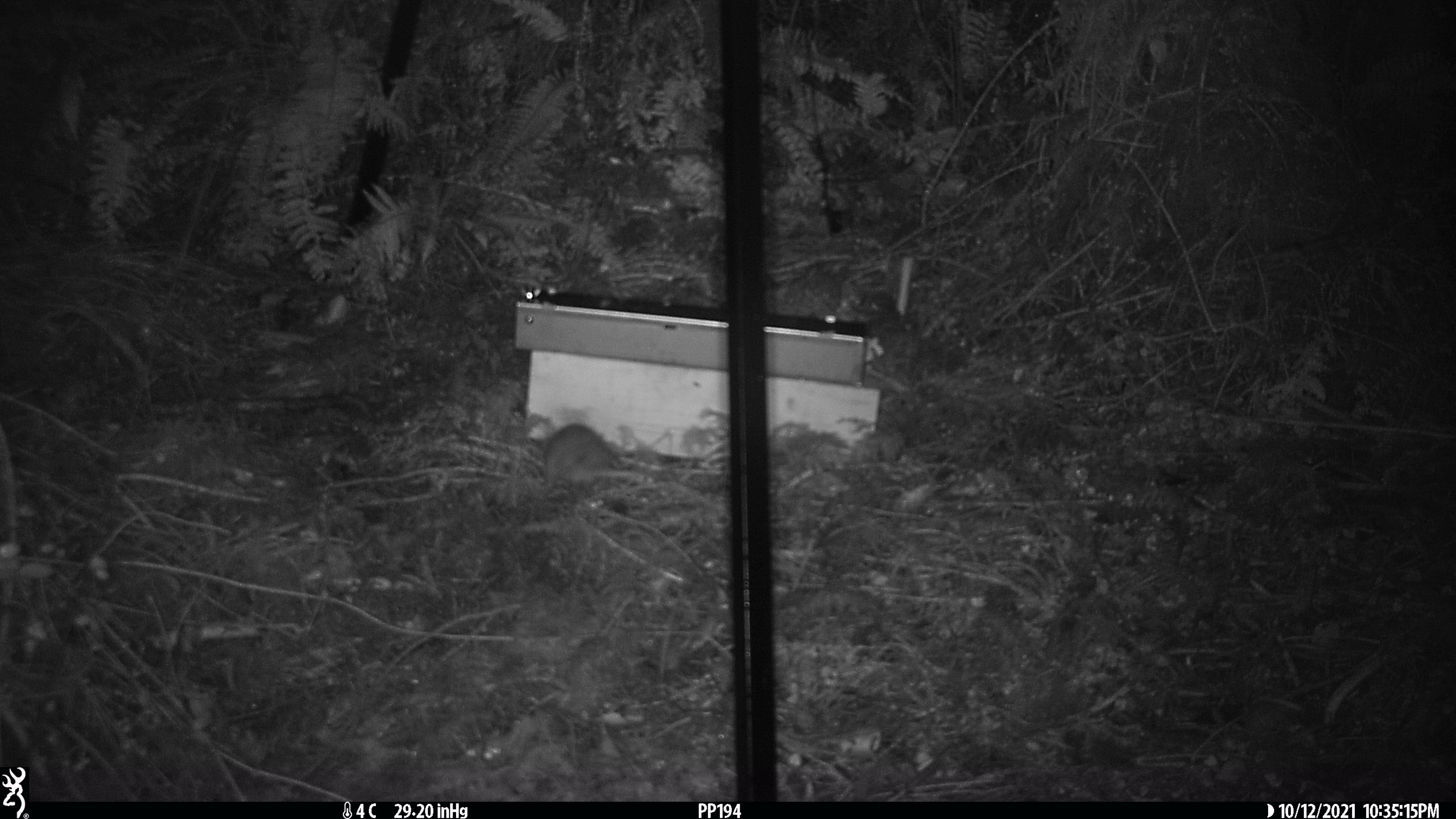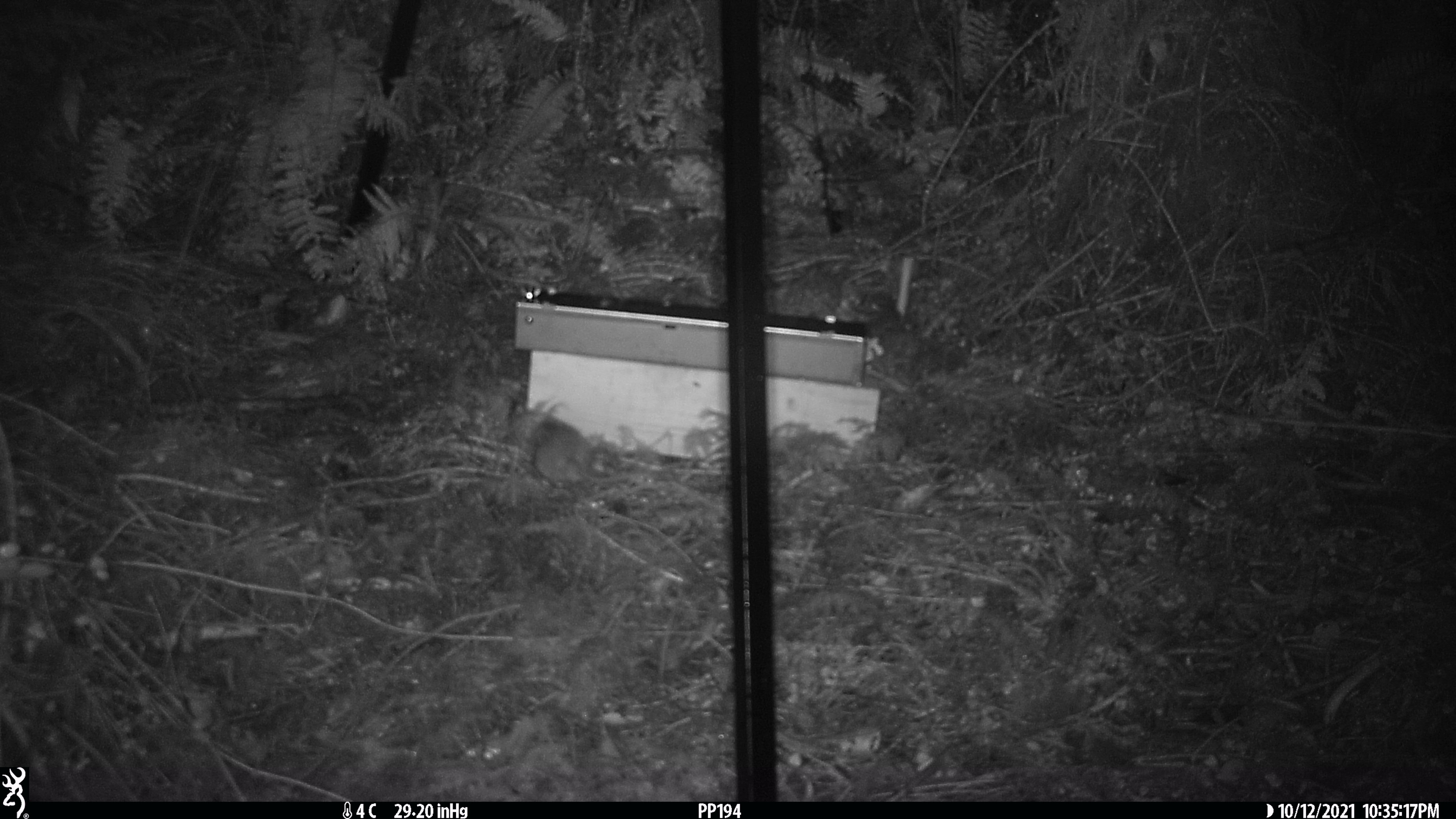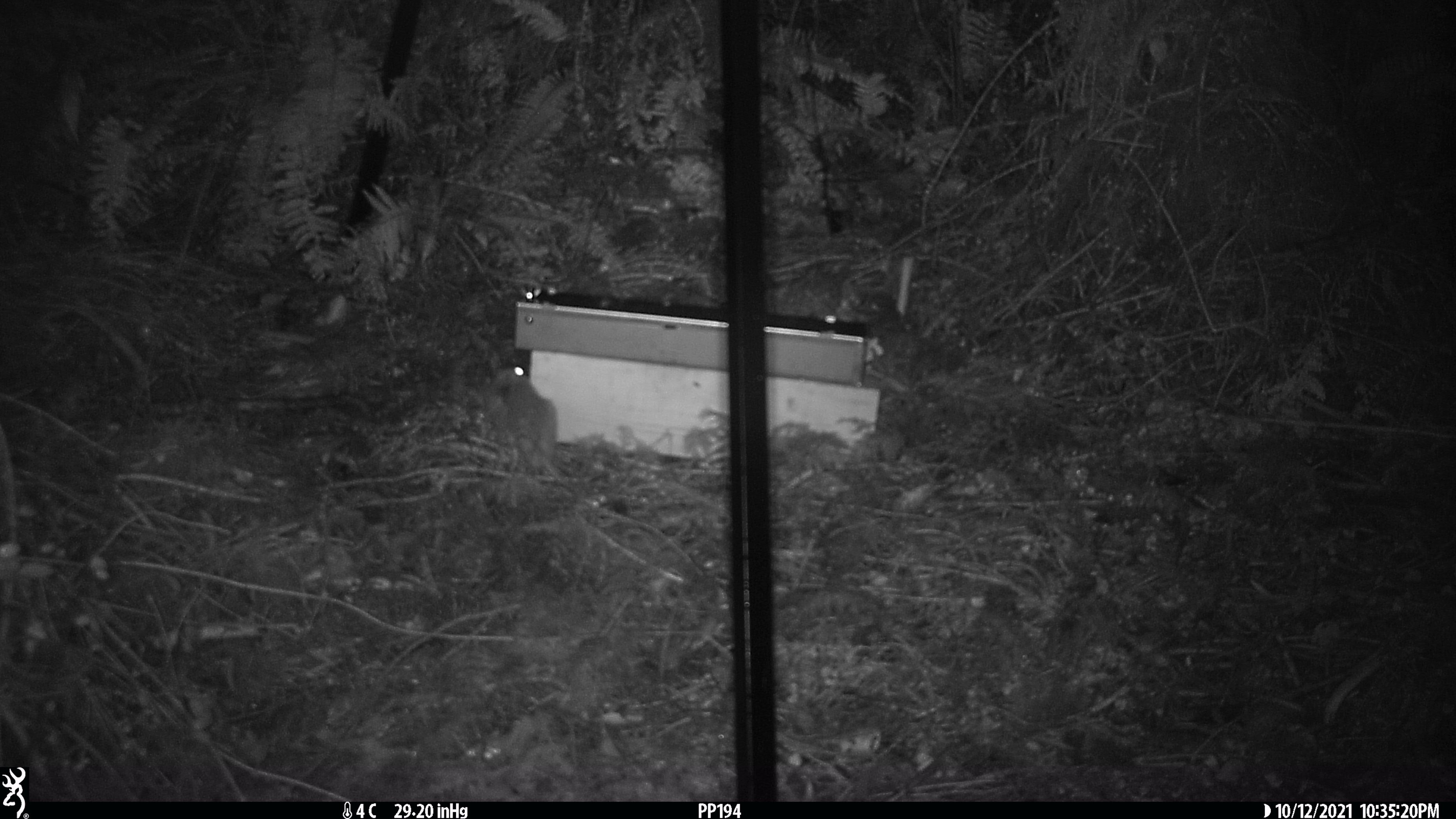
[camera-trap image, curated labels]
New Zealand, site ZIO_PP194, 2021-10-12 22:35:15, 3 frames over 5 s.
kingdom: Animalia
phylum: Chordata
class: Mammalia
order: Rodentia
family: Muridae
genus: Rattus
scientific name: Rattus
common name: rat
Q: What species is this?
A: Rat (Rattus).